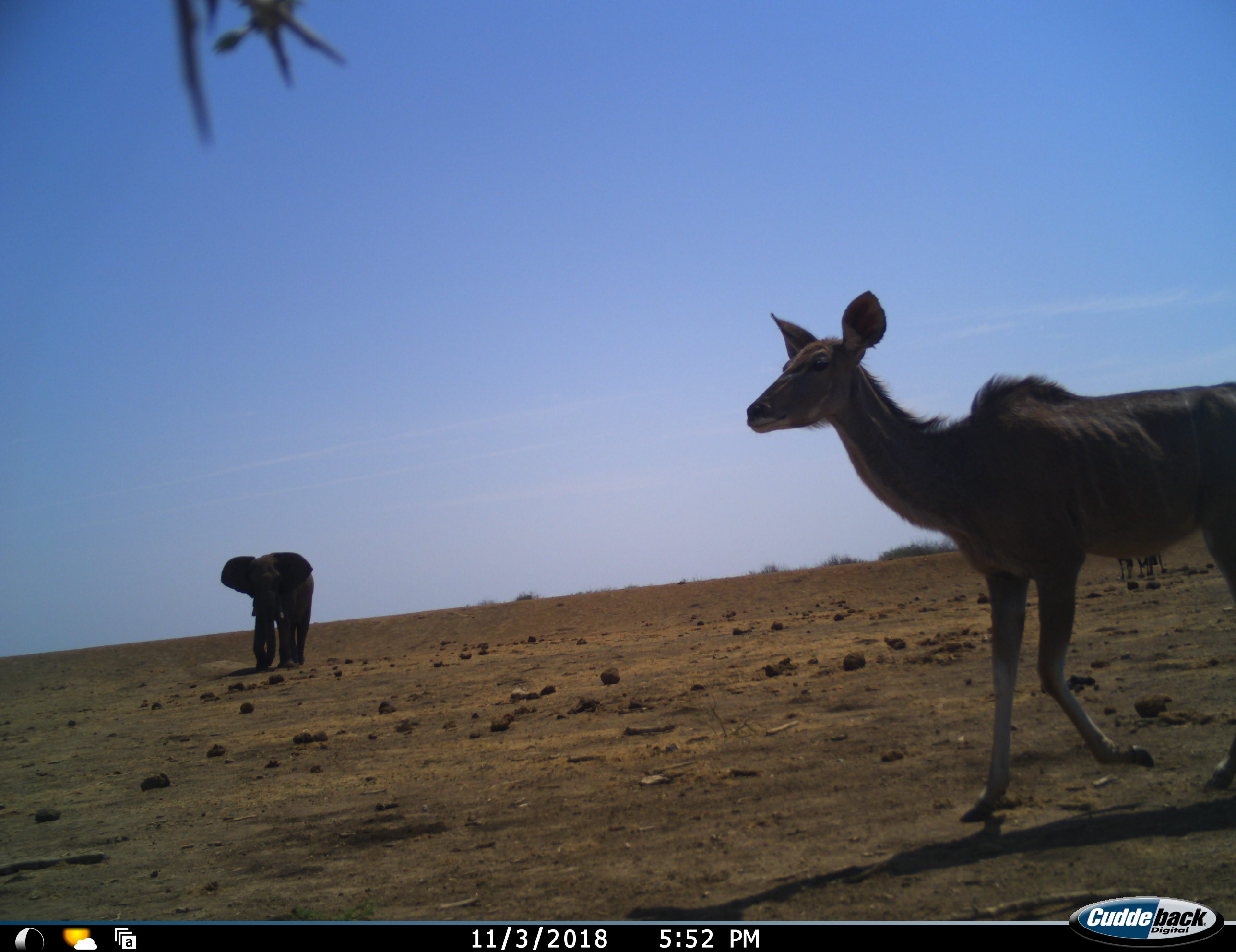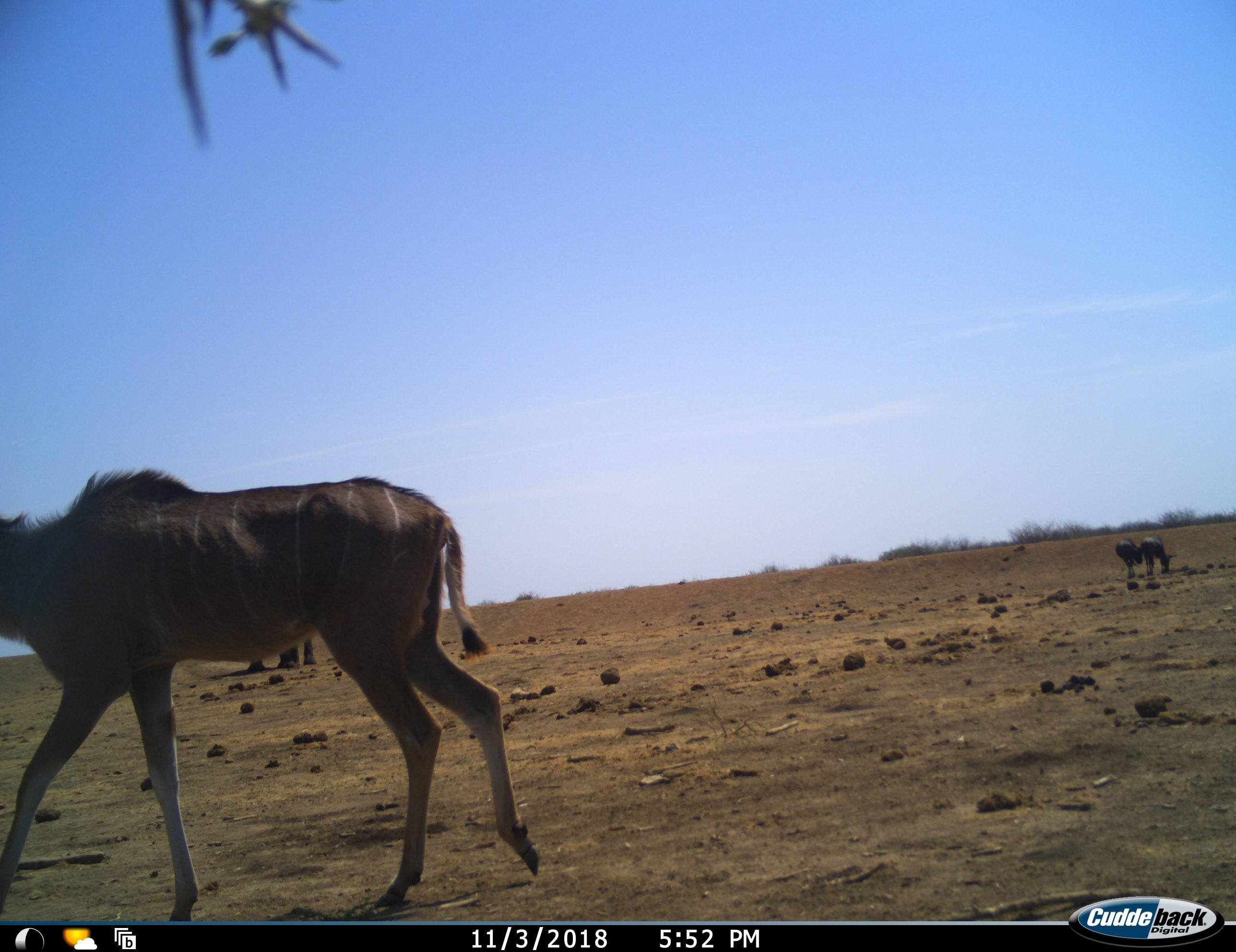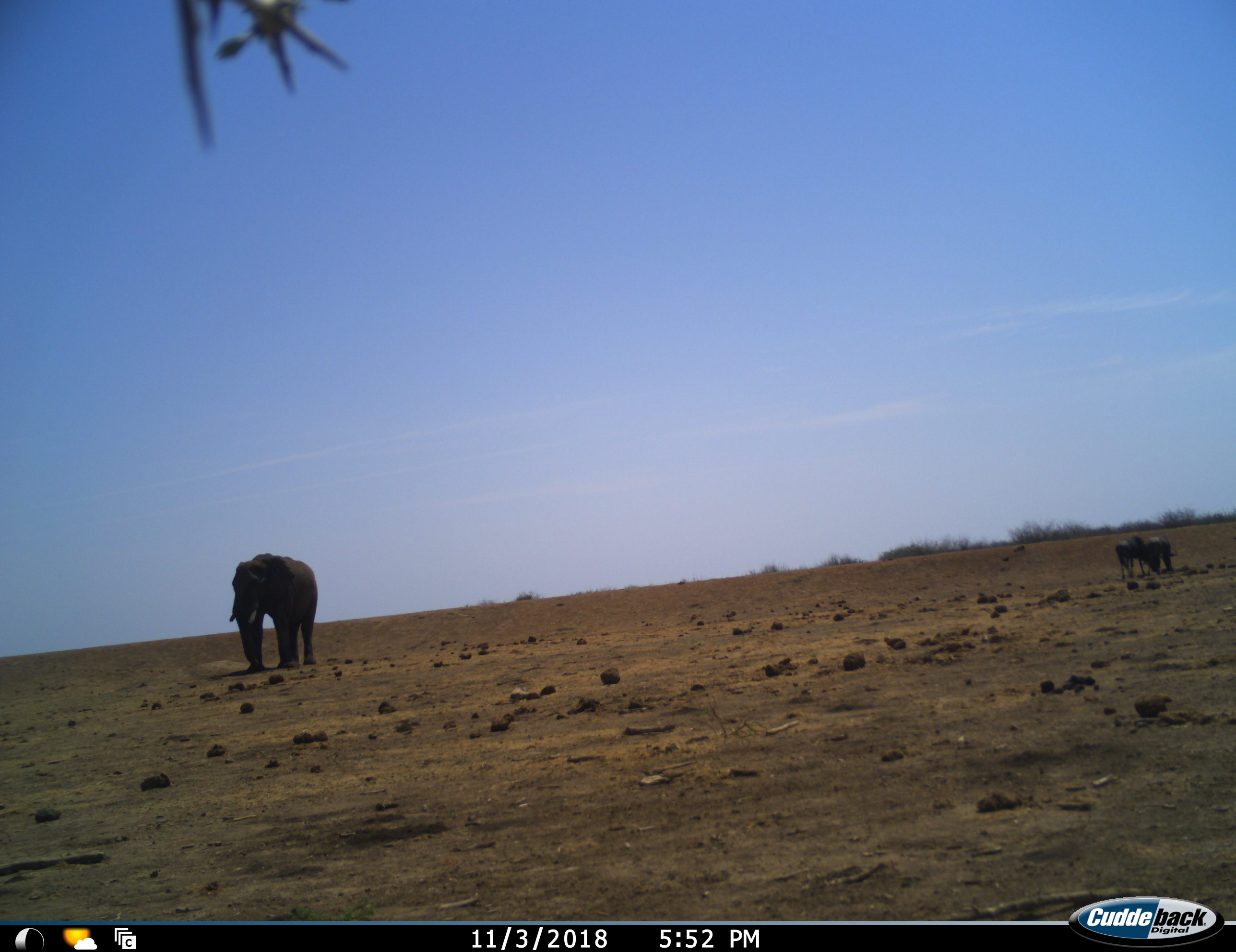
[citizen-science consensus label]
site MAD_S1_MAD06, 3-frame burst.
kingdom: Animalia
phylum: Chordata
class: Mammalia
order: Proboscidea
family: Elephantidae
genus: Loxodonta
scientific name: Loxodonta africana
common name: african bush elephant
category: elephant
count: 1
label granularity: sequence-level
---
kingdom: Animalia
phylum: Chordata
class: Mammalia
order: Artiodactyla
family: Bovidae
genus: Tragelaphus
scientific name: Tragelaphus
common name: kudu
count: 1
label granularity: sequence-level